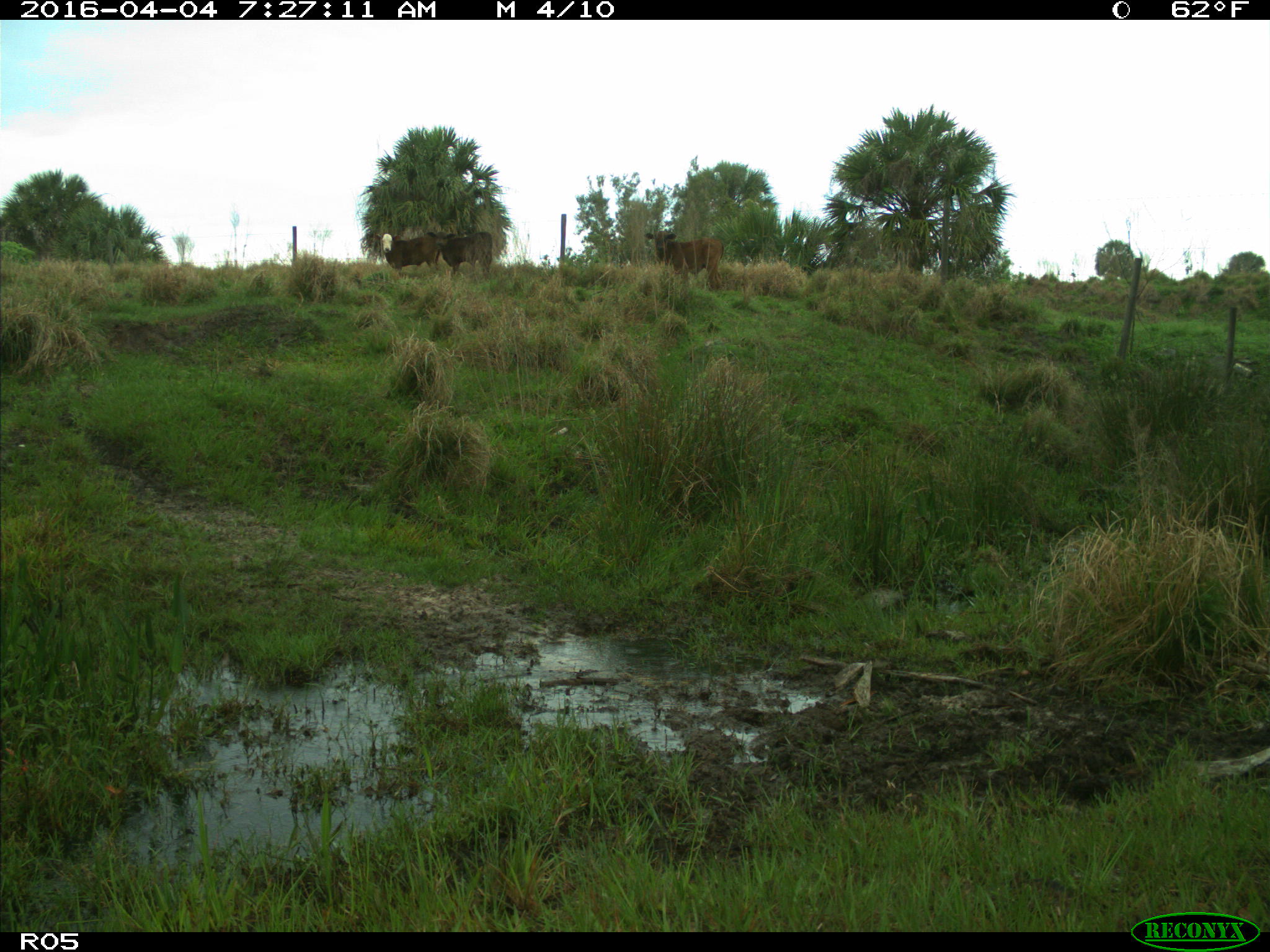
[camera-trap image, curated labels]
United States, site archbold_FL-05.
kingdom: Animalia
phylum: Chordata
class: Mammalia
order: Artiodactyla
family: Bovidae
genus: Bos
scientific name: Bos taurus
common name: domestic cow